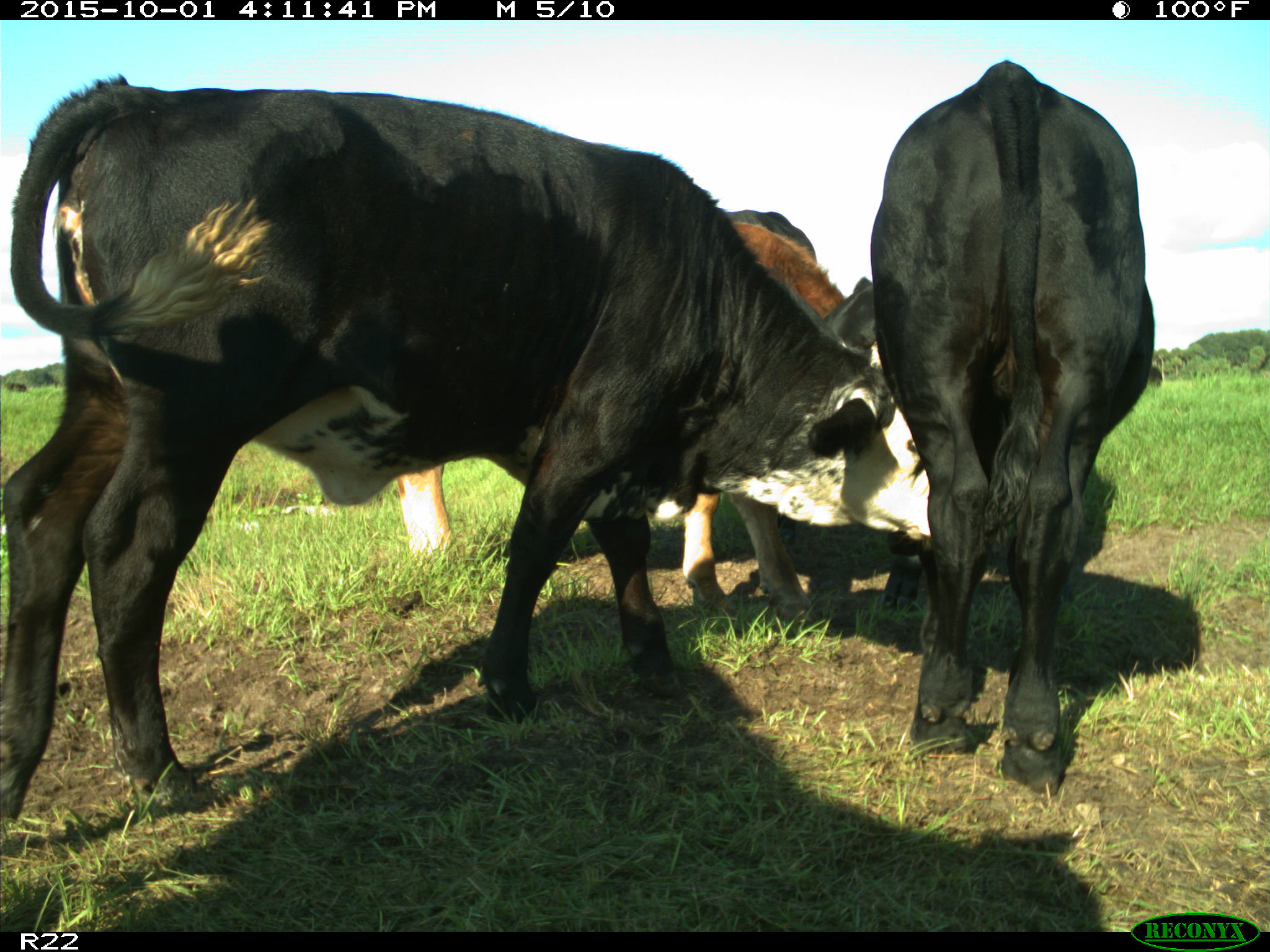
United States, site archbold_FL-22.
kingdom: Animalia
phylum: Chordata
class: Mammalia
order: Artiodactyla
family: Bovidae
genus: Bos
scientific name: Bos taurus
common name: domestic cow